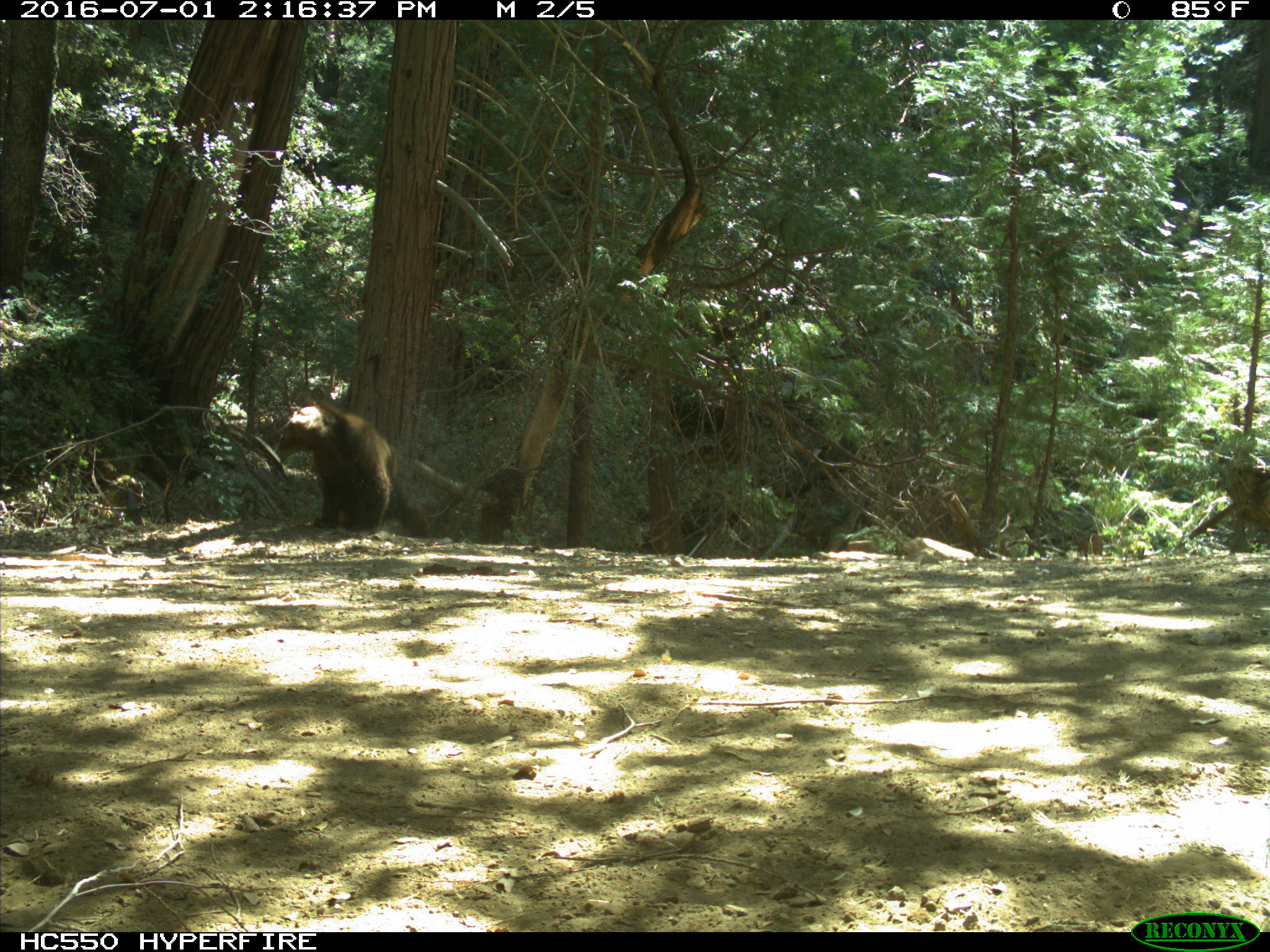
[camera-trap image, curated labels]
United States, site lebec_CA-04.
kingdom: Animalia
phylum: Chordata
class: Mammalia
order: Carnivora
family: Ursidae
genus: Ursus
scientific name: Ursus americanus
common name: american black bear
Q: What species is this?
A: Ursus americanus (american black bear).